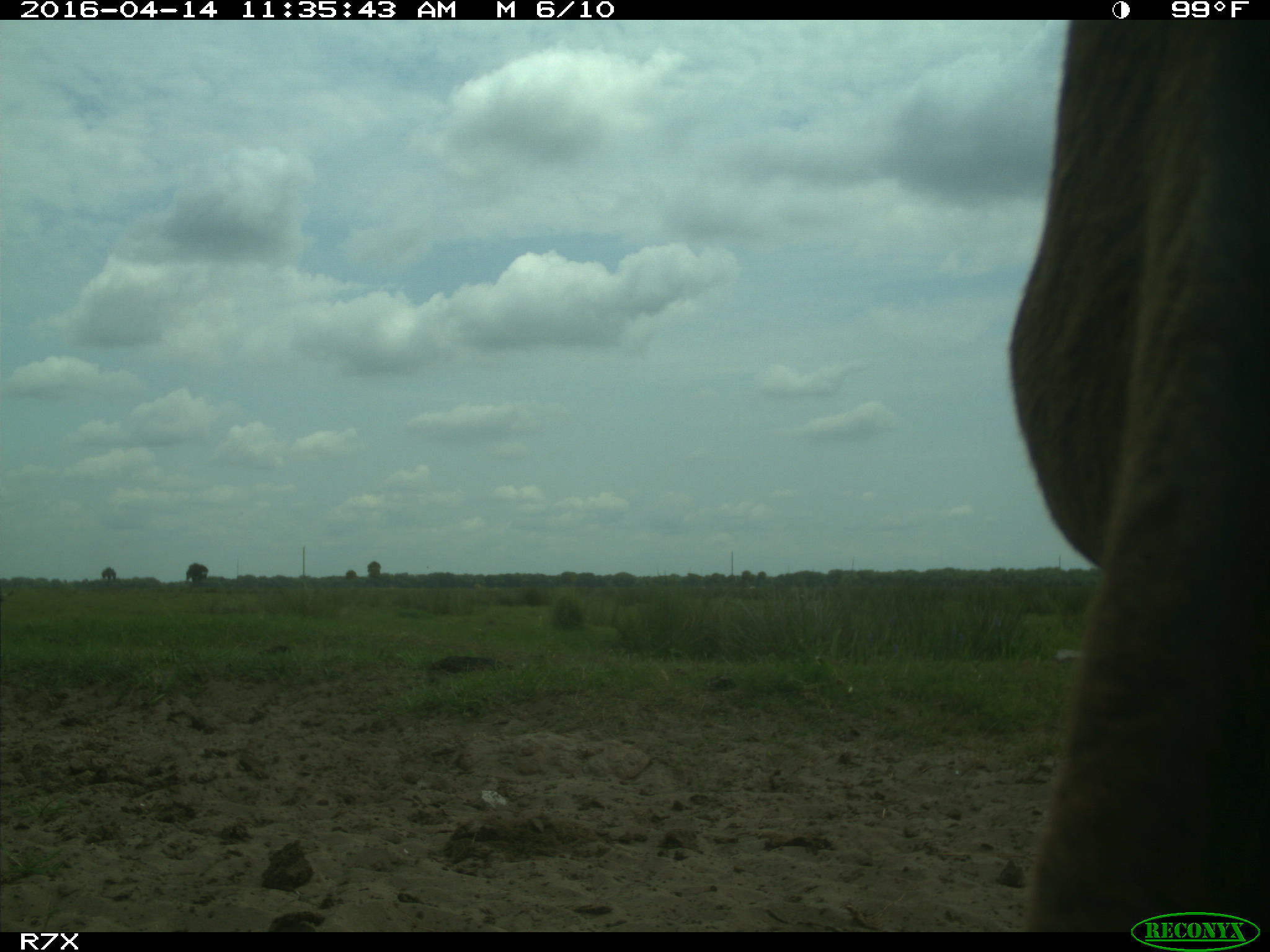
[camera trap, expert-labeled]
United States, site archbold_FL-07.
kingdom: Animalia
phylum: Chordata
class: Mammalia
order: Artiodactyla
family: Bovidae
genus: Bos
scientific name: Bos taurus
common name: domestic cow